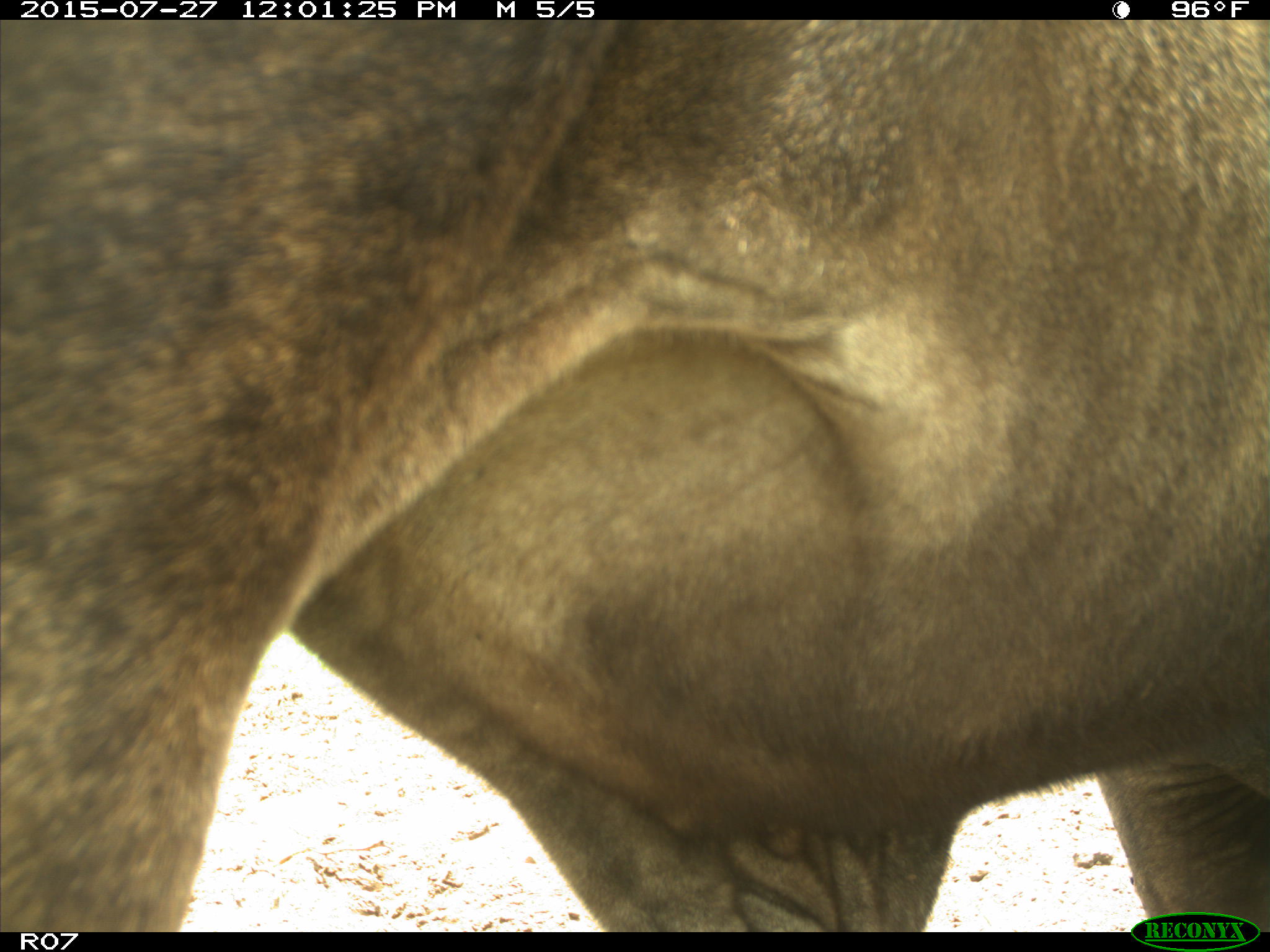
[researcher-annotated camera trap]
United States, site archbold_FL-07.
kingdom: Animalia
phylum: Chordata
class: Mammalia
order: Artiodactyla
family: Bovidae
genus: Bos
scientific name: Bos taurus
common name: domestic cow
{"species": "Bos taurus (domestic cow)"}